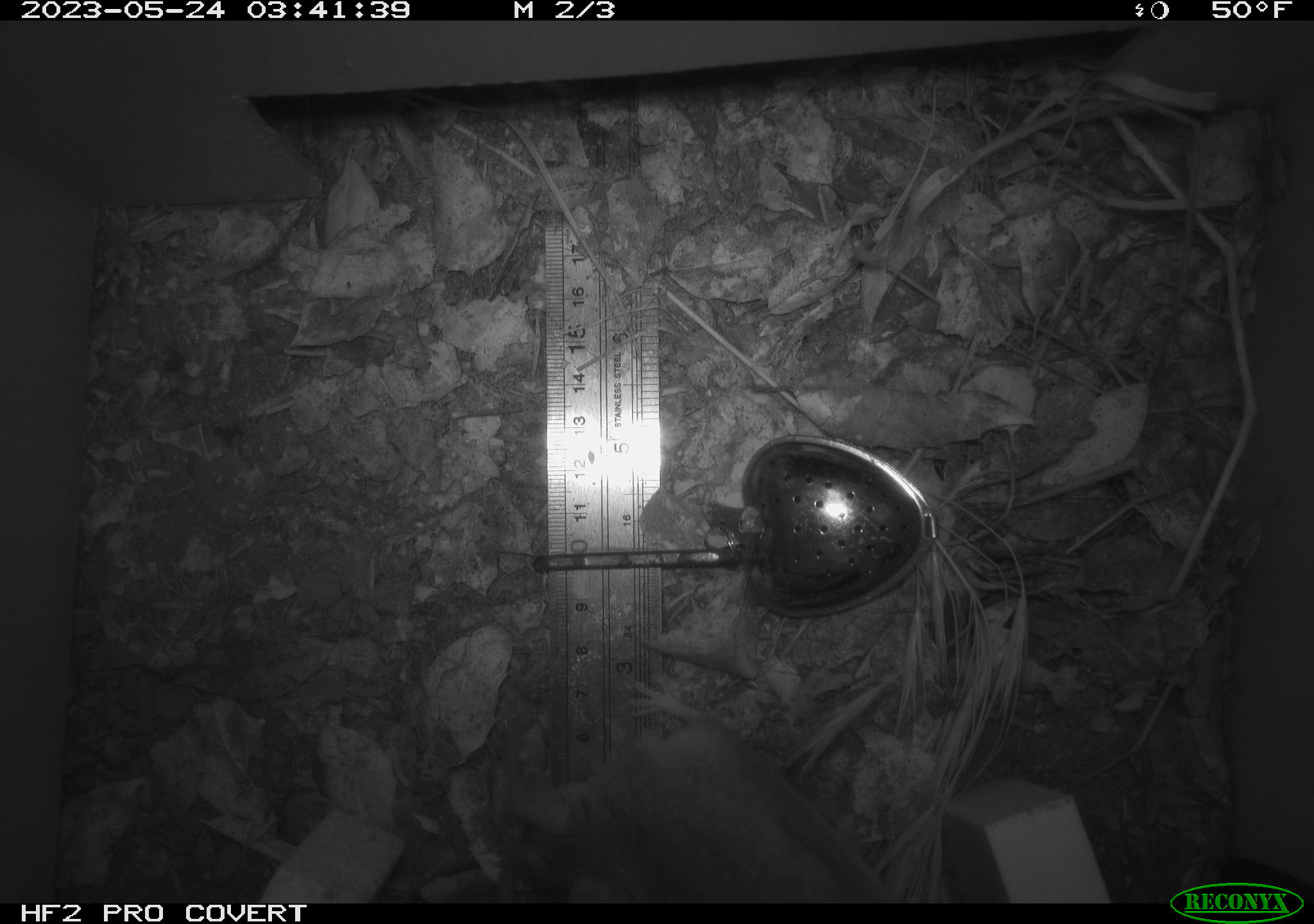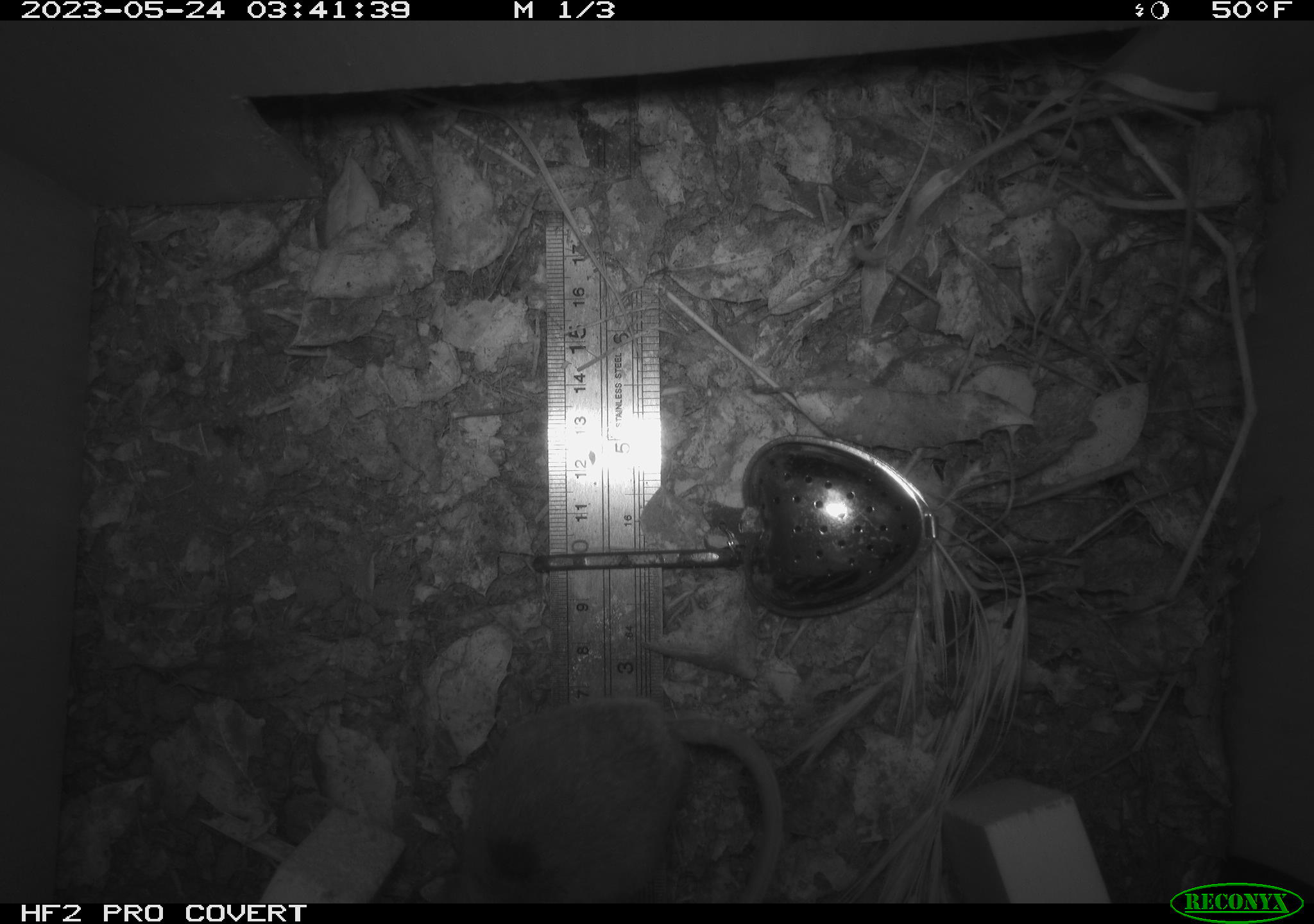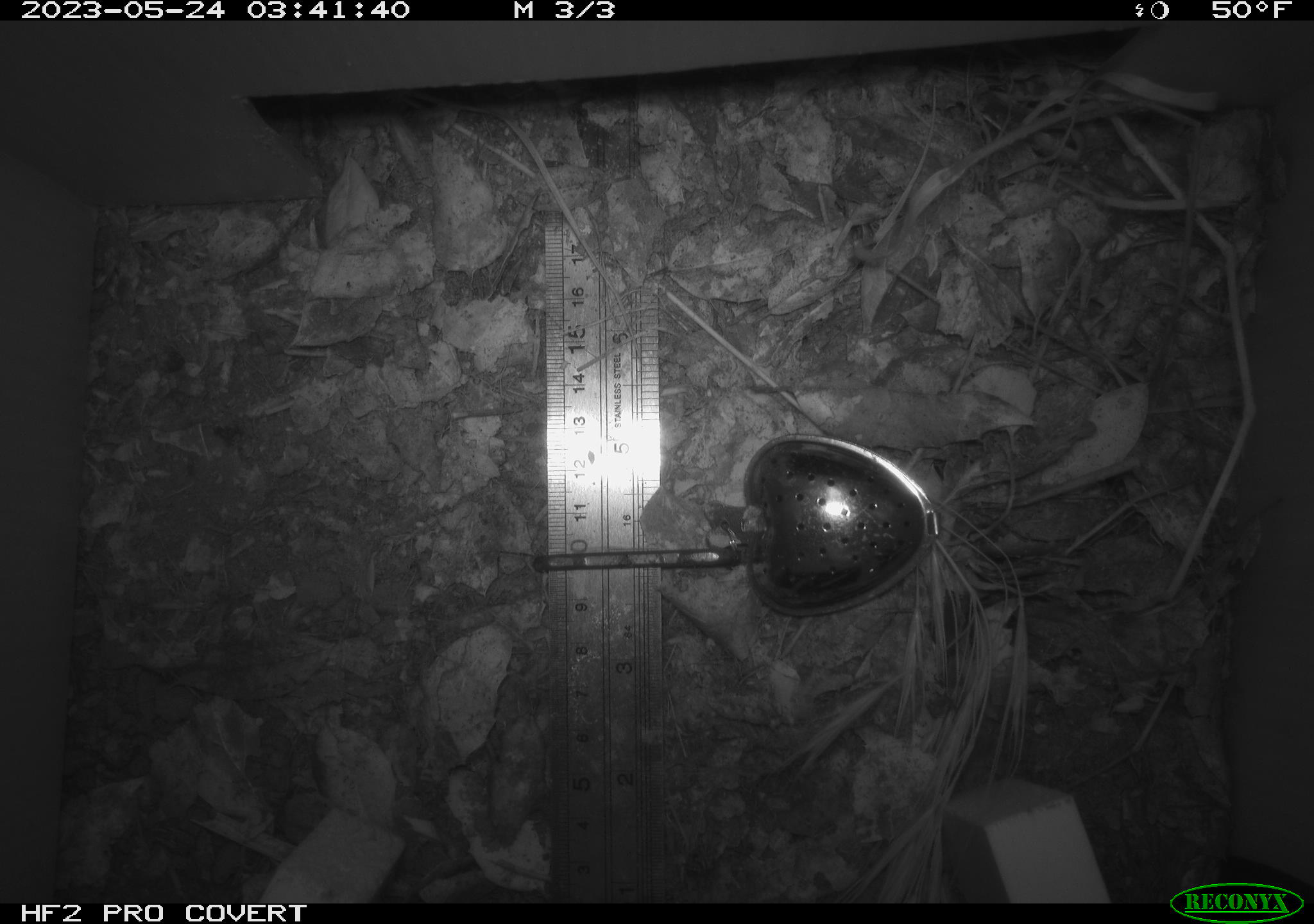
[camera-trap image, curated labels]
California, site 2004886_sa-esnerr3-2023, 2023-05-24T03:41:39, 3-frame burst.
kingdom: Animalia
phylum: Chordata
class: Mammalia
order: Rodentia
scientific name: Rodentia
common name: mouse species